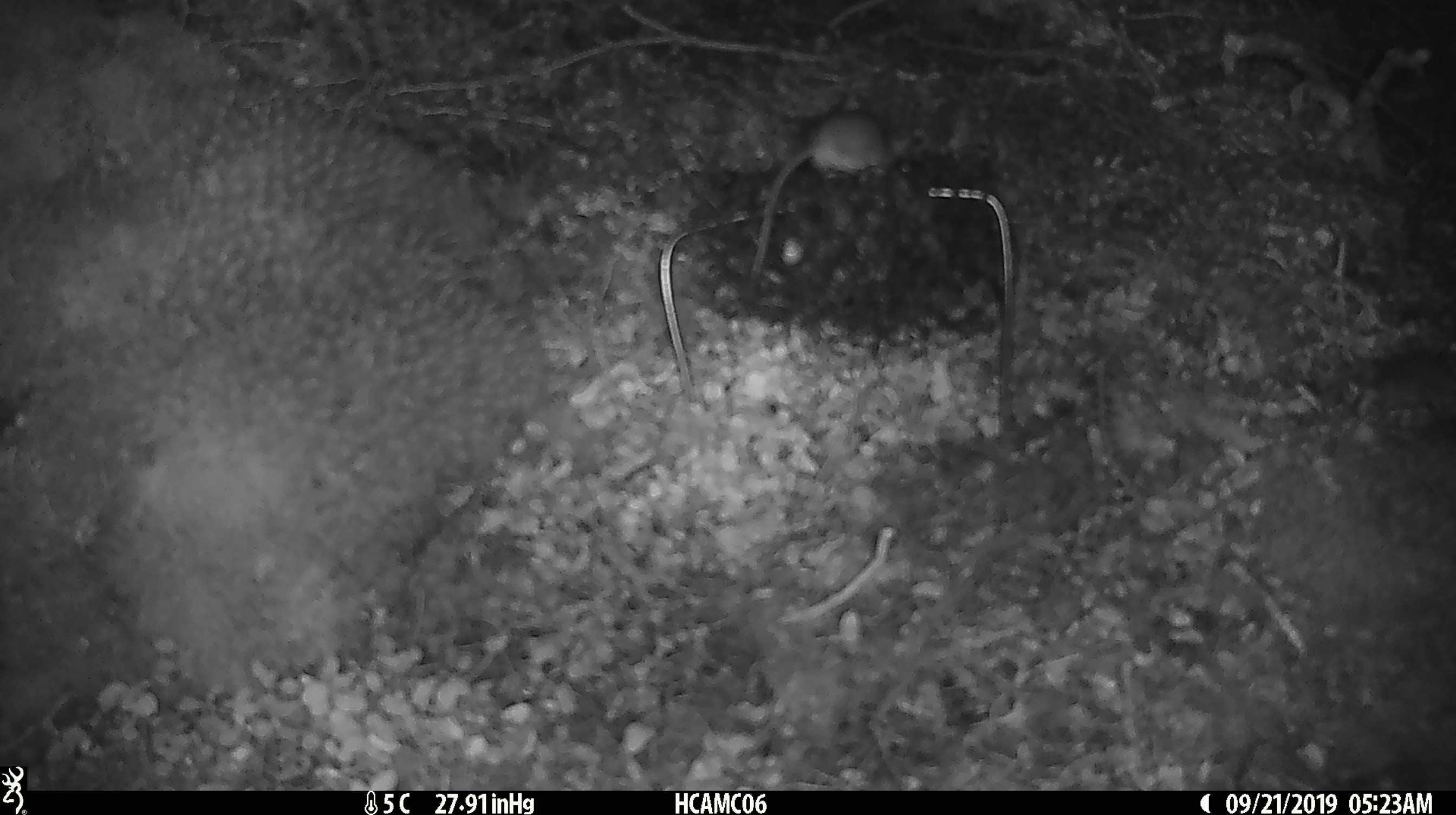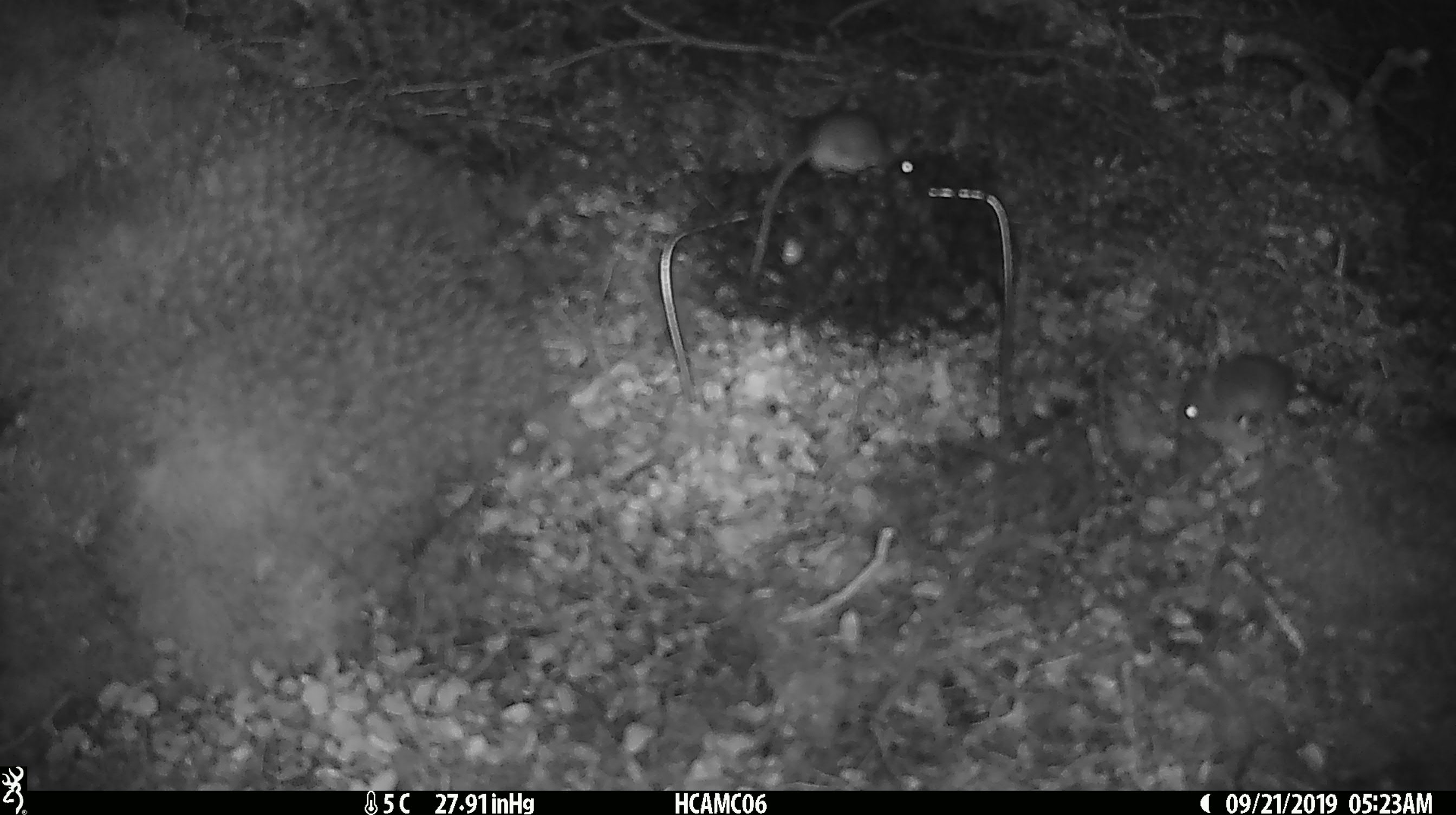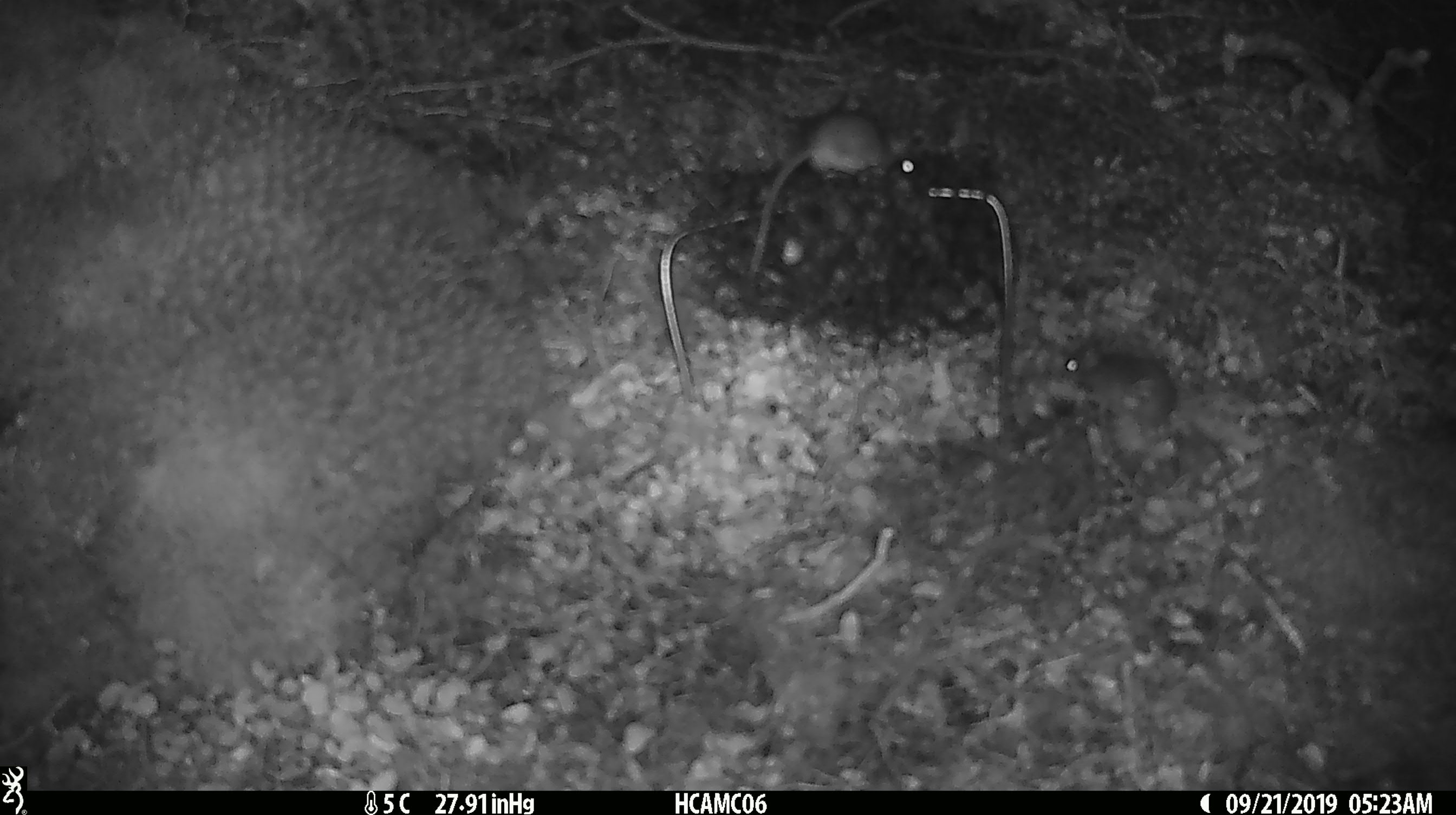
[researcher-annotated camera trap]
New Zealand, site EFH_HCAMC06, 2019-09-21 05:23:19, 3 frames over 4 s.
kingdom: Animalia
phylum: Chordata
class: Mammalia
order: Rodentia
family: Muridae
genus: Mus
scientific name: Mus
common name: mouse